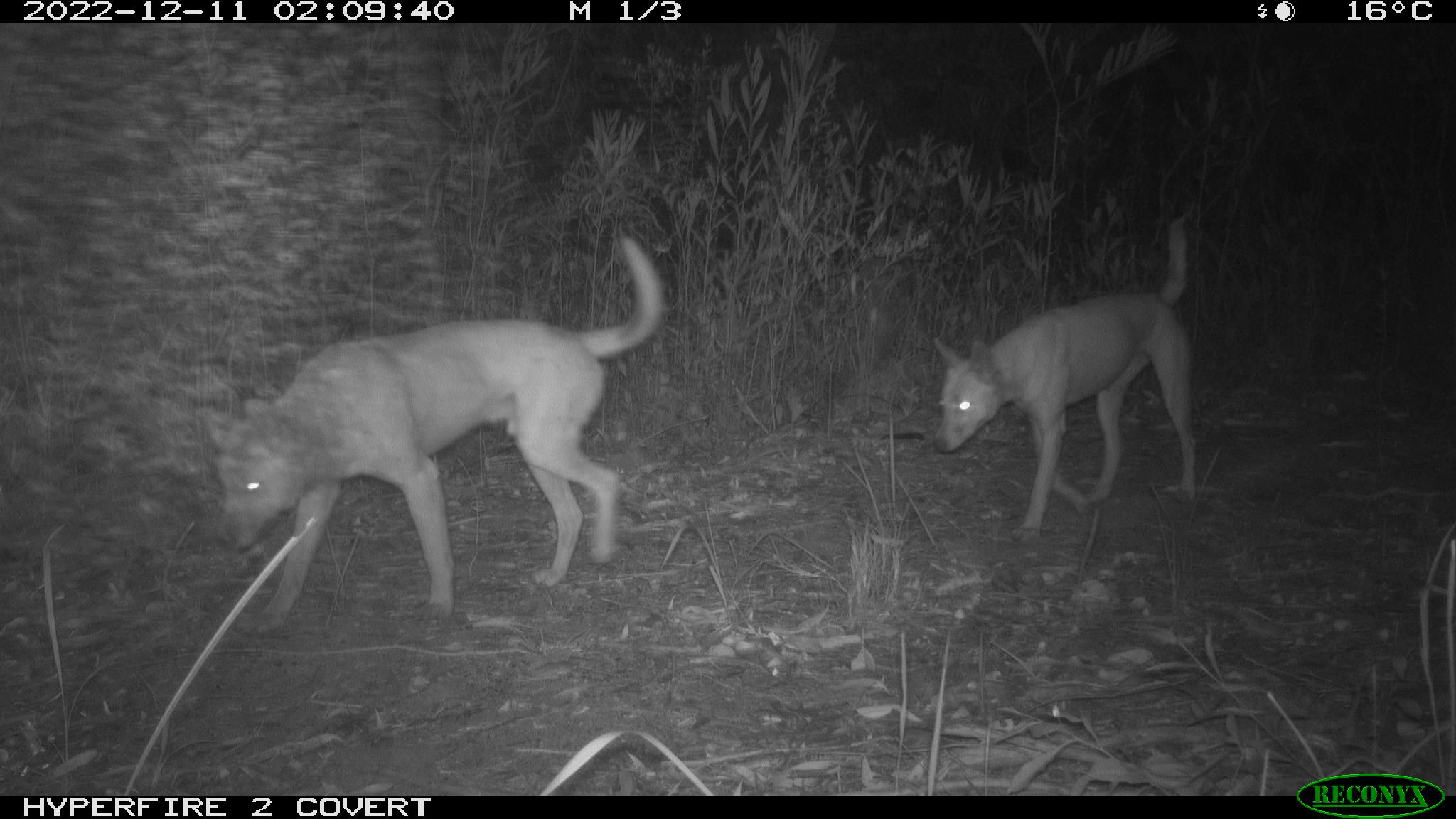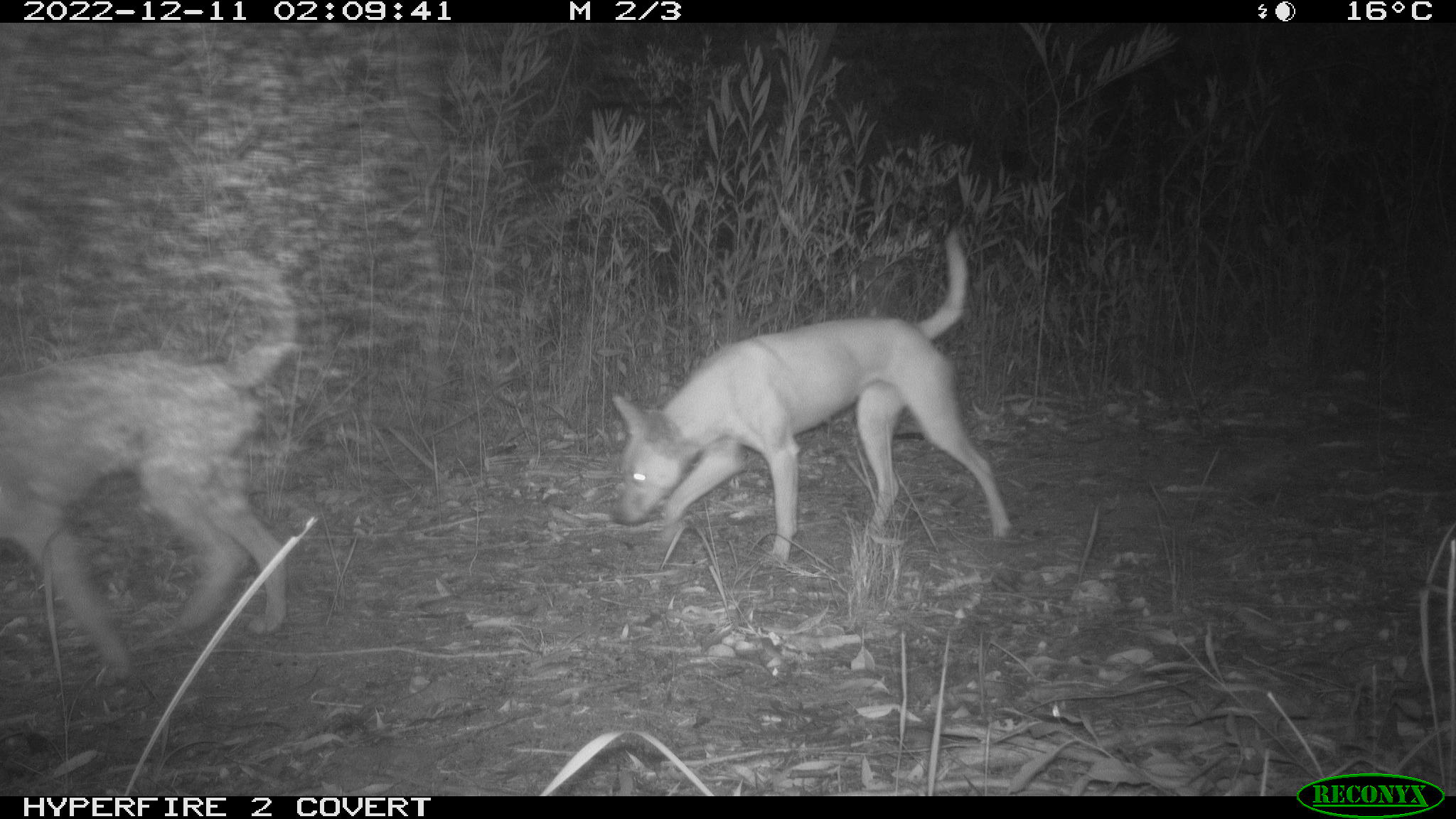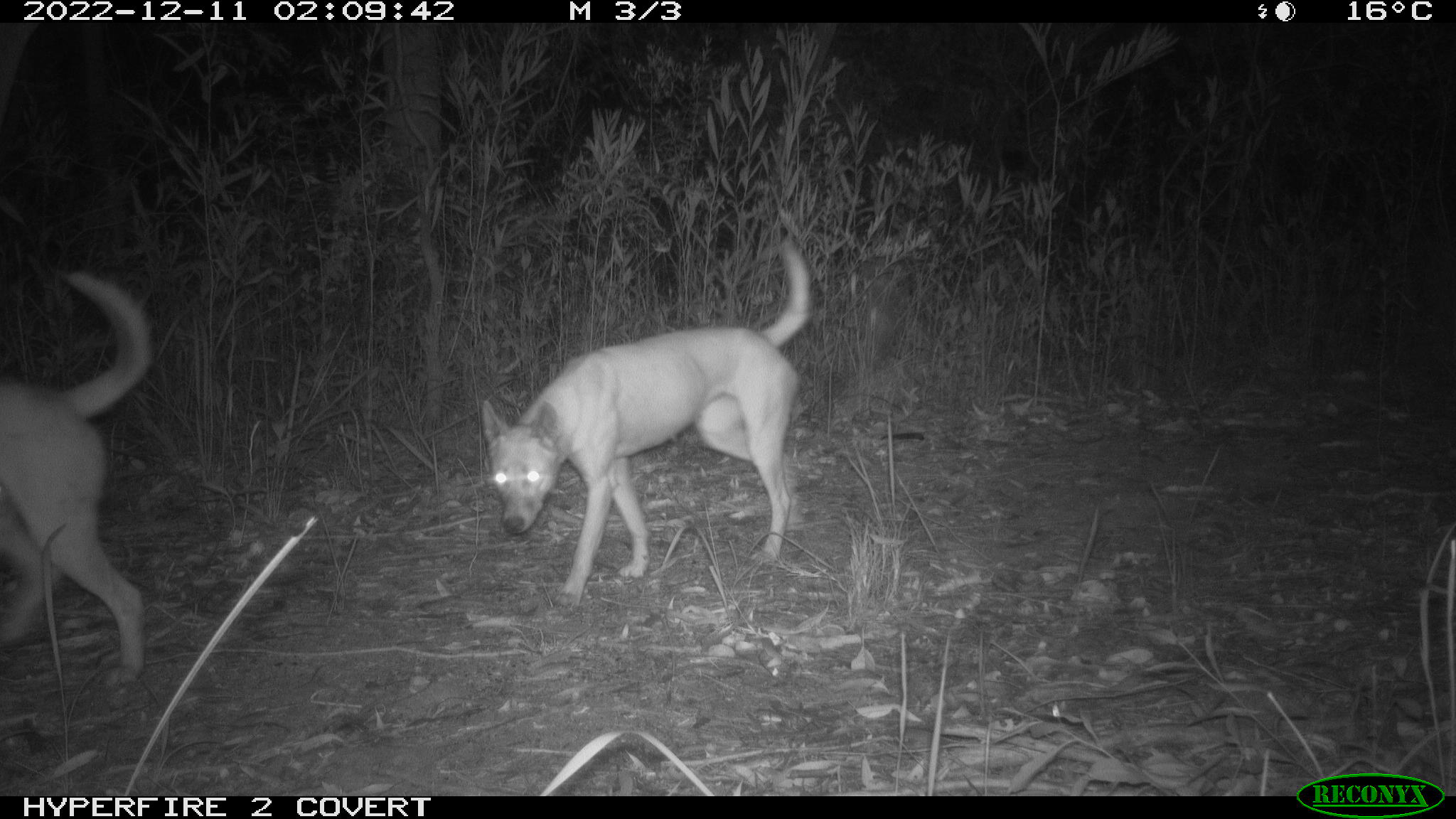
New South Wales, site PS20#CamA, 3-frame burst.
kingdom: Animalia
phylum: Chordata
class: Mammalia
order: Carnivora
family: Canidae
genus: Canis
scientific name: Canis familiaris dingo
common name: dingo